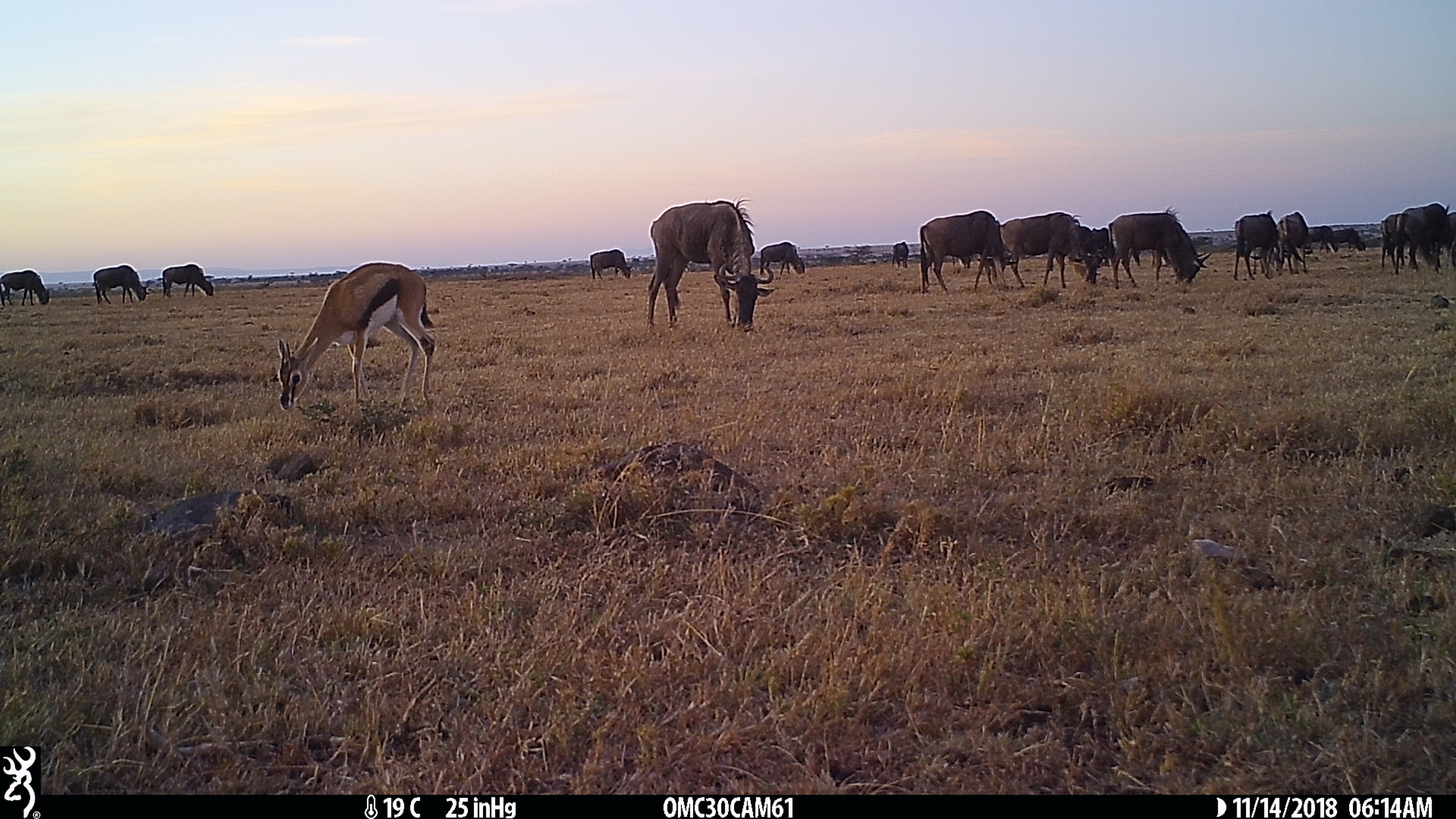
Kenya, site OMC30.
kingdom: Animalia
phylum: Chordata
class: Mammalia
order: Artiodactyla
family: Bovidae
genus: Connochaetes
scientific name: Connochaetes taurinus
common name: blue wildebeest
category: wildebeest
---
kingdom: Animalia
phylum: Chordata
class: Mammalia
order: Artiodactyla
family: Bovidae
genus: Eudorcas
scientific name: Eudorcas thomsonii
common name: thomon's gazelle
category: gazelle thomsons